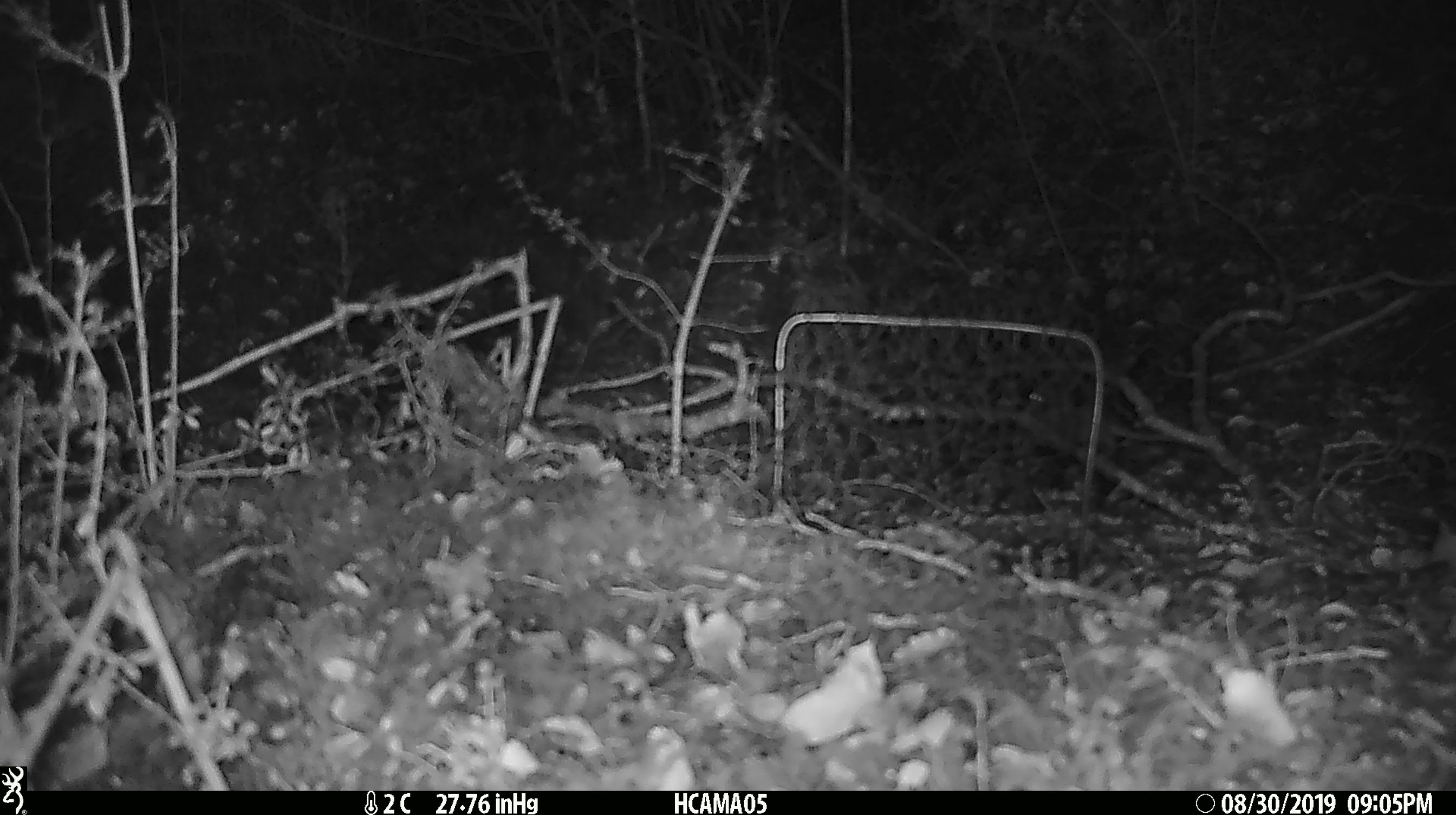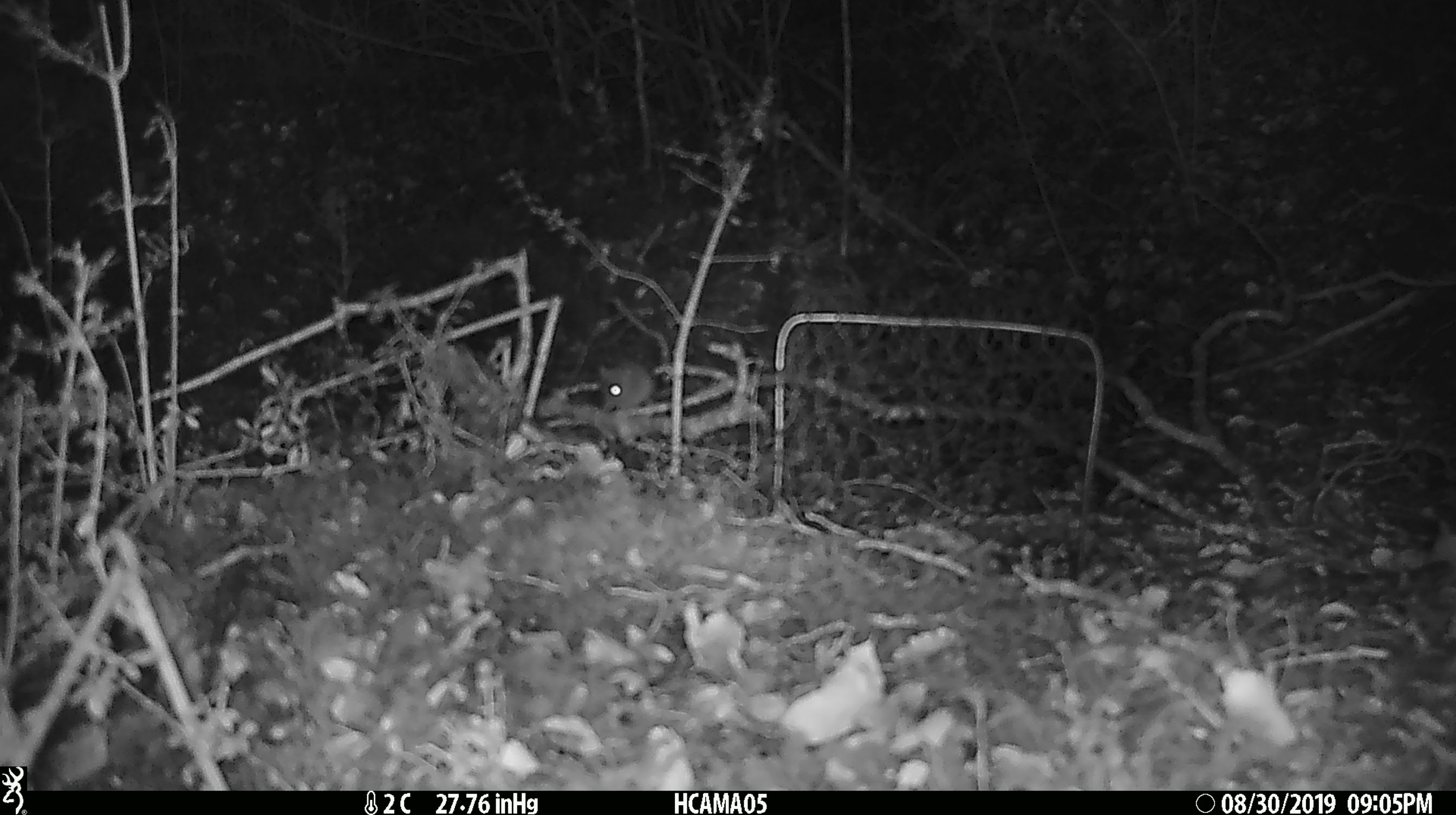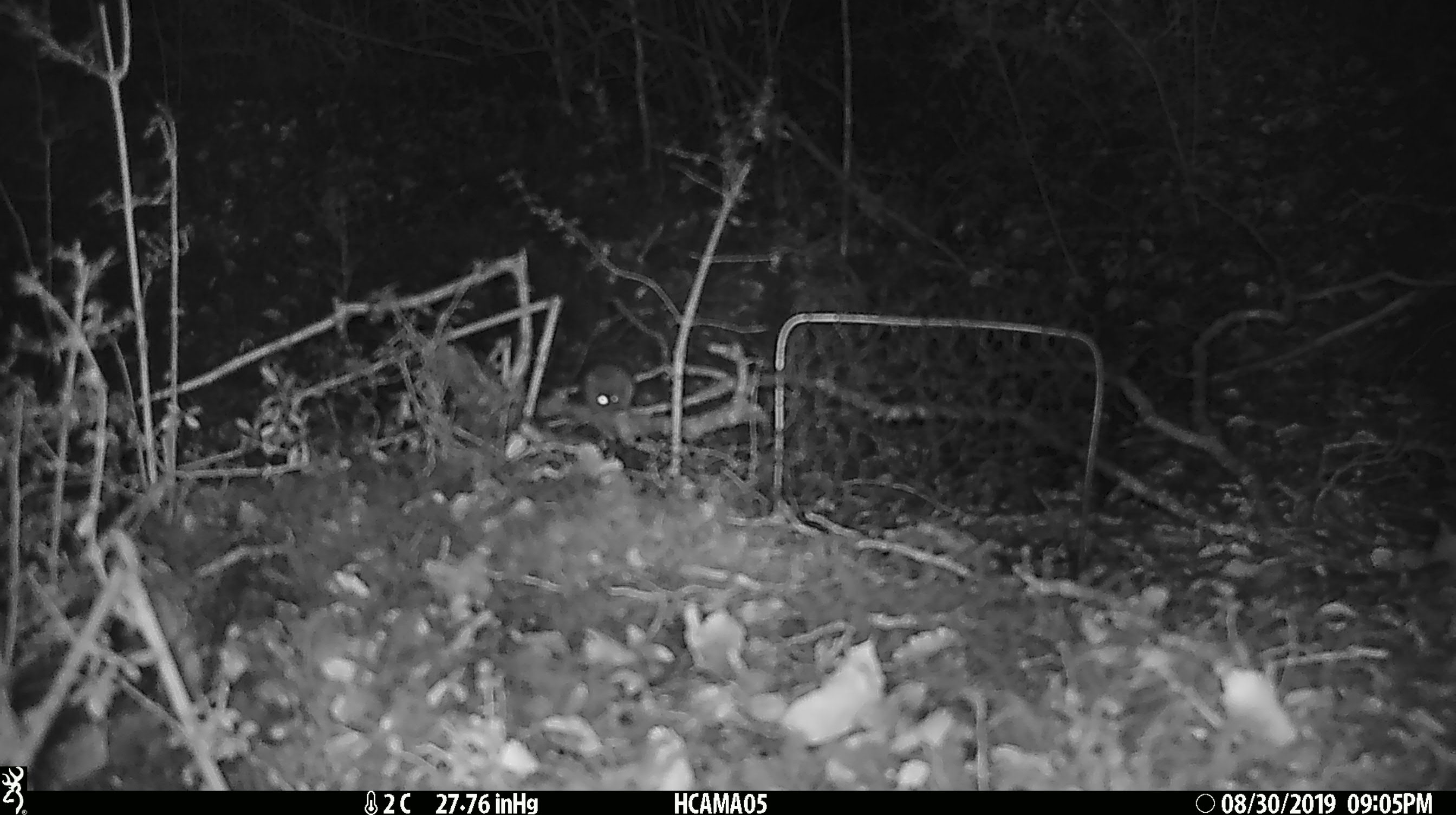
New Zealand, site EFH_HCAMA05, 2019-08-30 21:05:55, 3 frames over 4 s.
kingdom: Animalia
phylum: Chordata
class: Mammalia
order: Rodentia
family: Muridae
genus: Mus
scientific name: Mus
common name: mouse